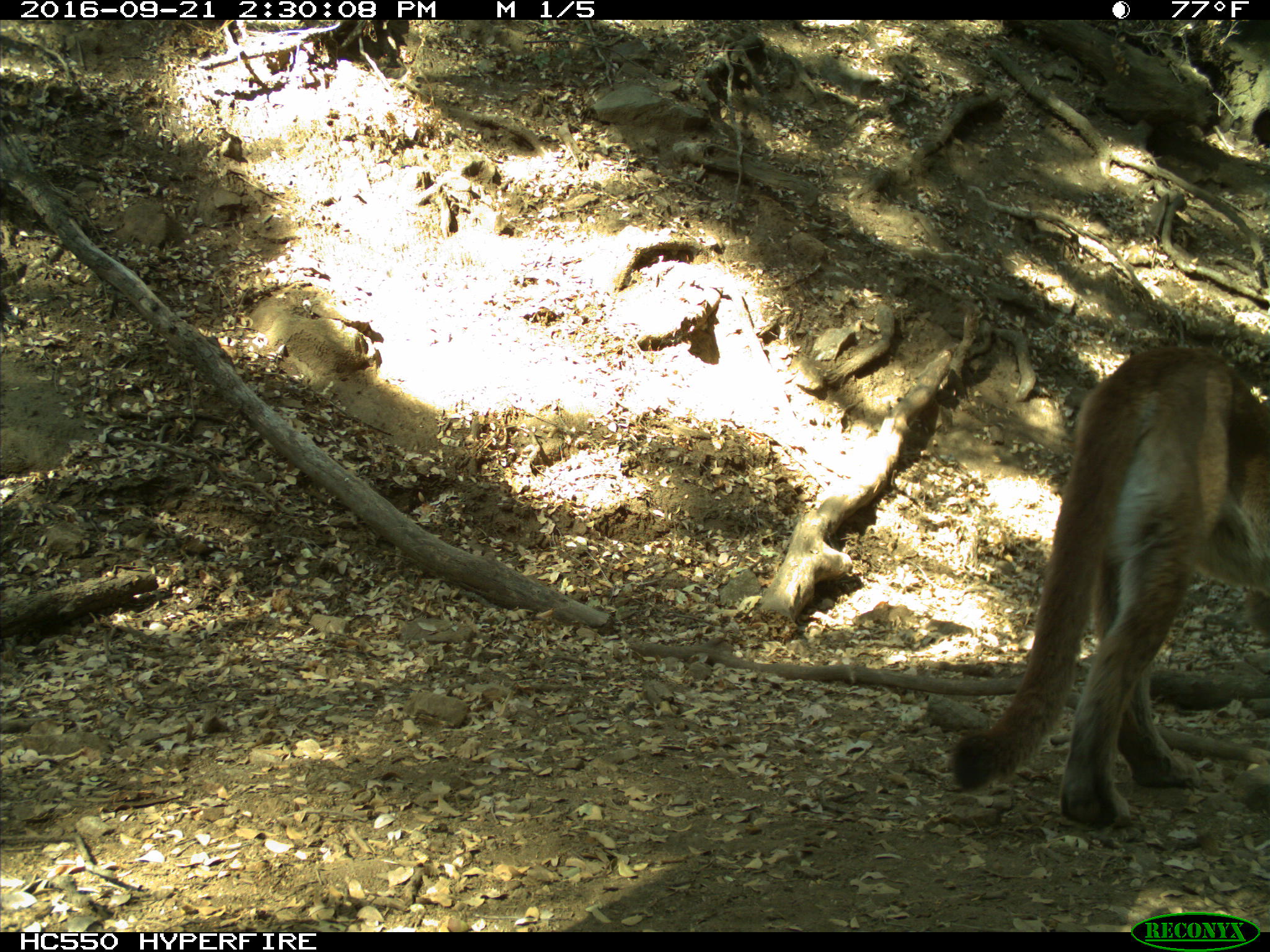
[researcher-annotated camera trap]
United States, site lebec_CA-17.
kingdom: Animalia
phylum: Chordata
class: Mammalia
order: Carnivora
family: Felidae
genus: Puma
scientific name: Puma concolor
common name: mountain lion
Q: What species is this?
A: Puma concolor (mountain lion).